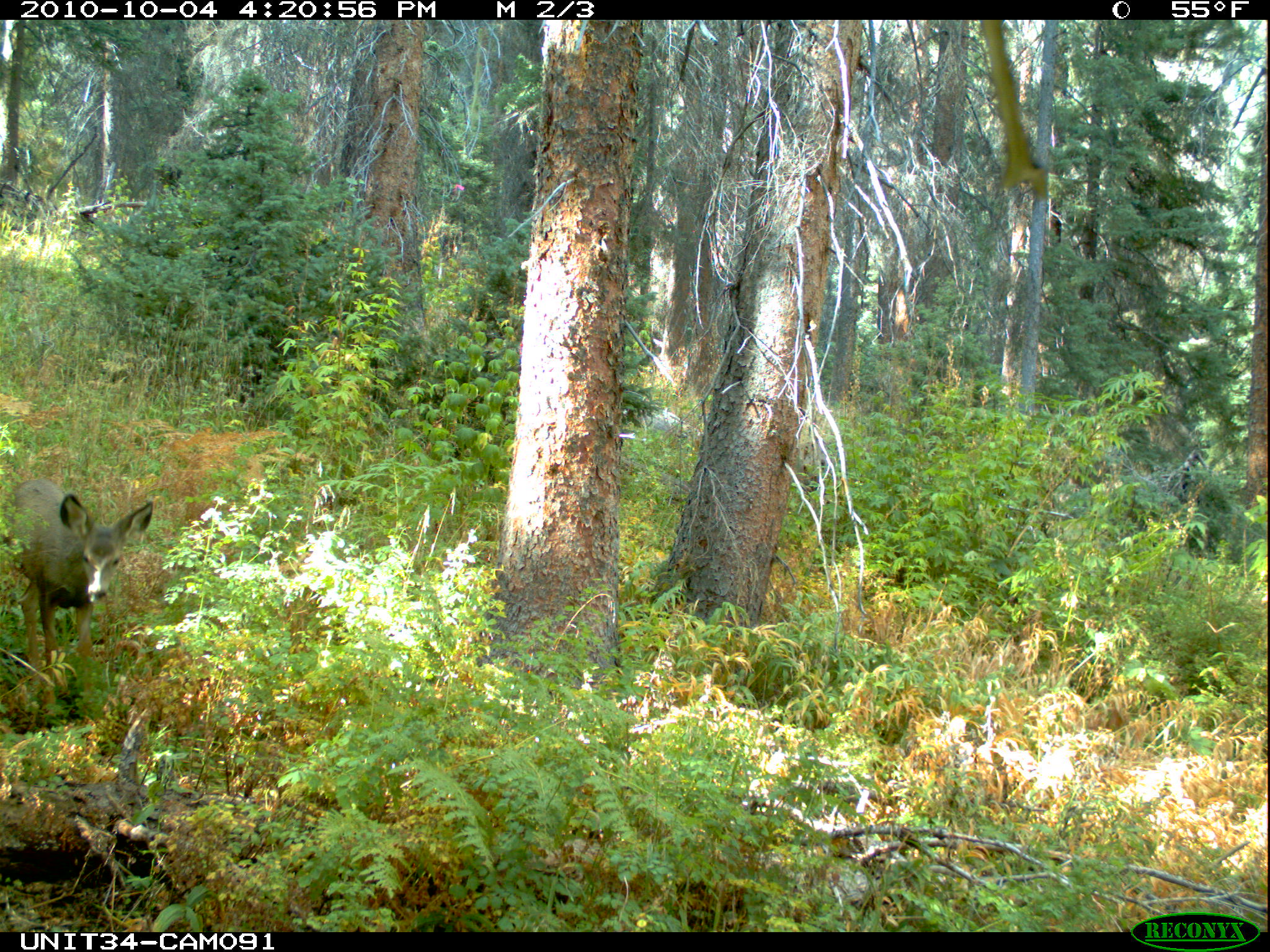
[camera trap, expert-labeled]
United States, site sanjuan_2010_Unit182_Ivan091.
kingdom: Animalia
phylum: Chordata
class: Mammalia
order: Artiodactyla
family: Cervidae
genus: Odocoileus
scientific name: Odocoileus hemionus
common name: mule deer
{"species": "Odocoileus hemionus (mule deer)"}